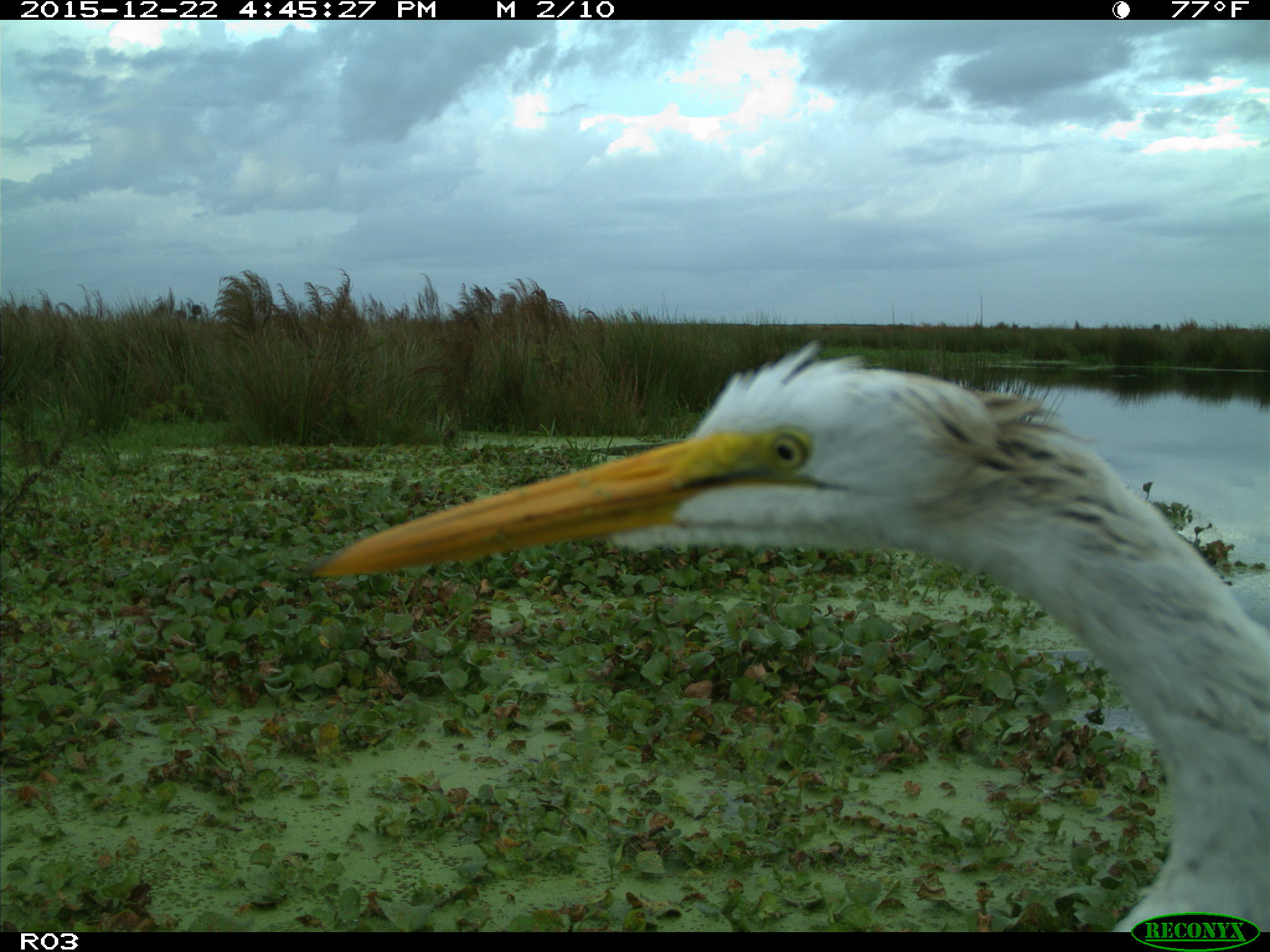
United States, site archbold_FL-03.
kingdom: Animalia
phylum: Chordata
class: Aves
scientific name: Aves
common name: birds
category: unidentified bird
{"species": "unidentified bird (birds) (Aves)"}